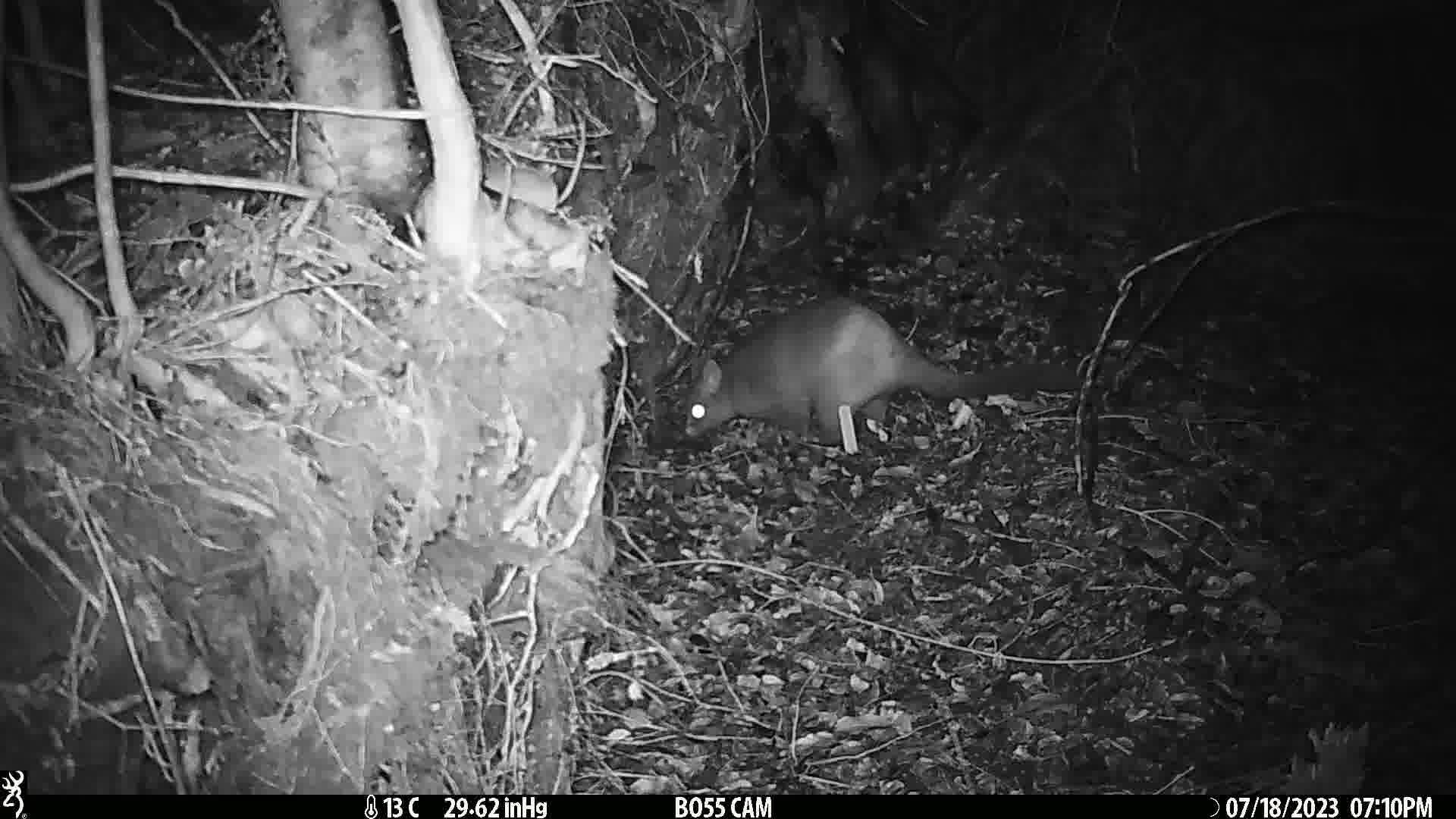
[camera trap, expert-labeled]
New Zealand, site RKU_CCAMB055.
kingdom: Animalia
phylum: Chordata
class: Mammalia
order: Diprotodontia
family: Phalangeridae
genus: Trichosurus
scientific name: Trichosurus vulpecula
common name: common brushtail possum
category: possum